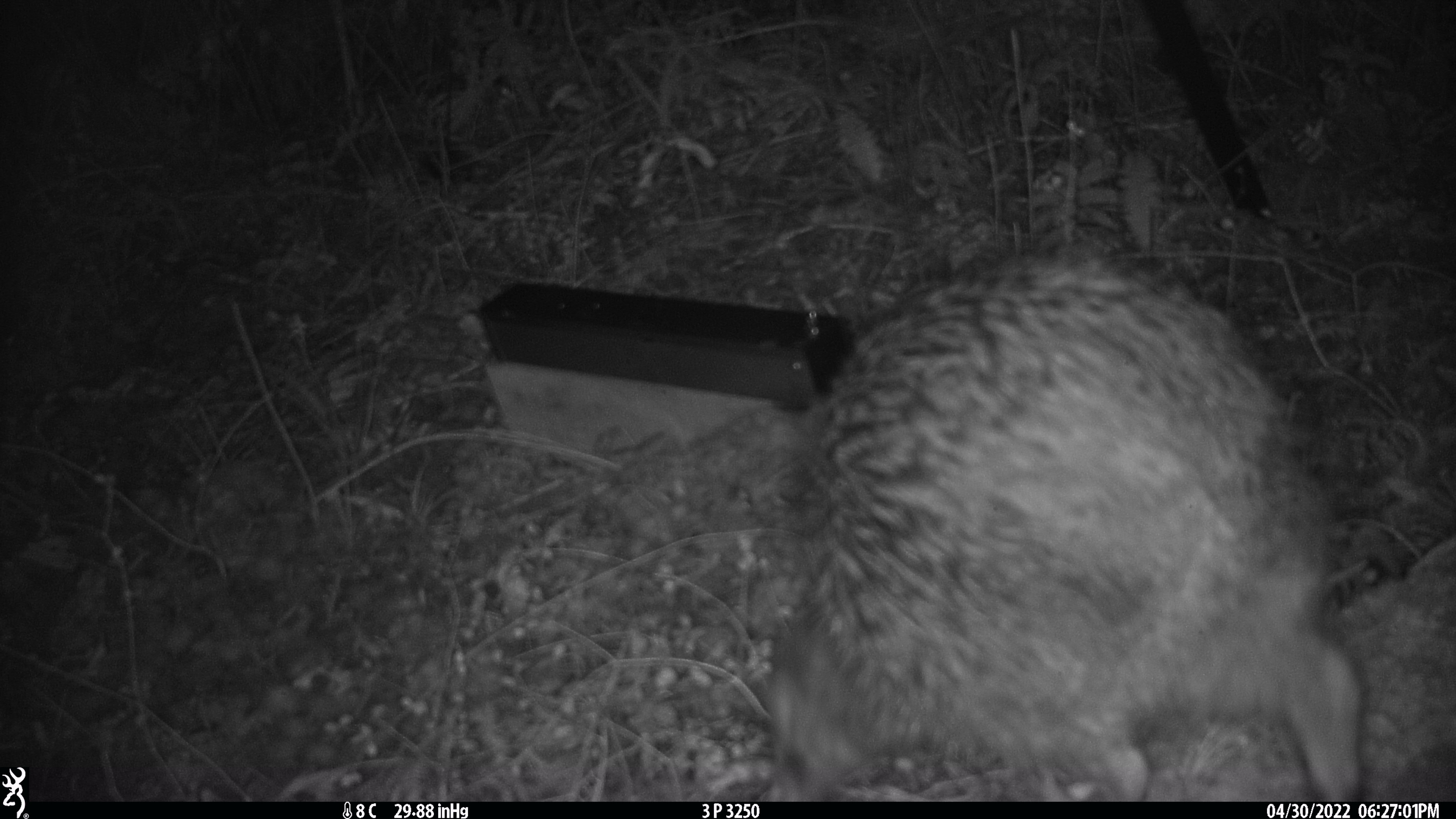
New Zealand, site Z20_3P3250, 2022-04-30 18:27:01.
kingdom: Animalia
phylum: Chordata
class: Aves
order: Apterygiformes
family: Apterygidae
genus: Apteryx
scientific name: Apteryx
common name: kiwi